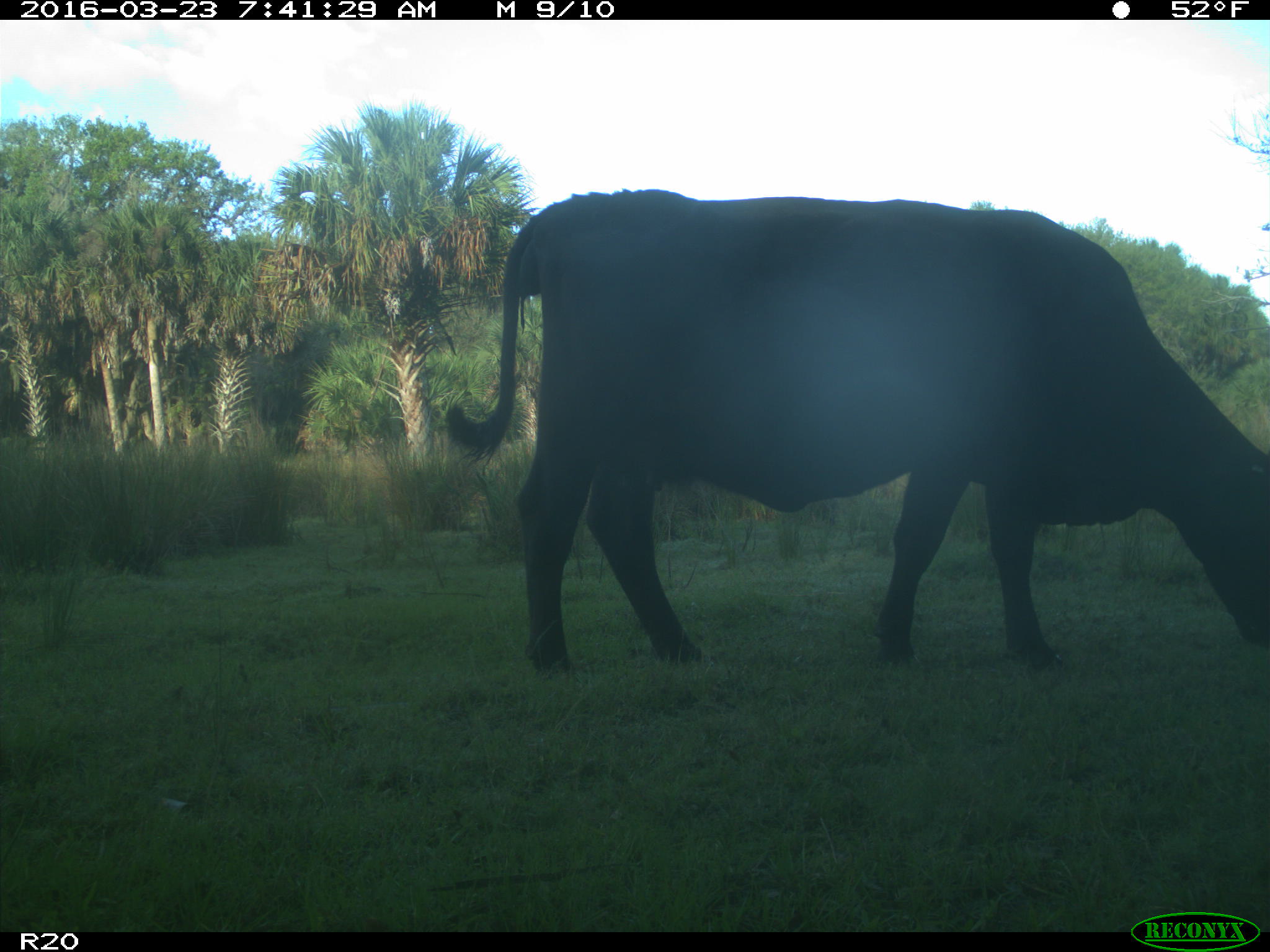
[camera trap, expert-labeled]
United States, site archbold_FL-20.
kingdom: Animalia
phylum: Chordata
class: Mammalia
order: Artiodactyla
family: Bovidae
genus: Bos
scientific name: Bos taurus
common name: domestic cow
Bos taurus (domestic cow).